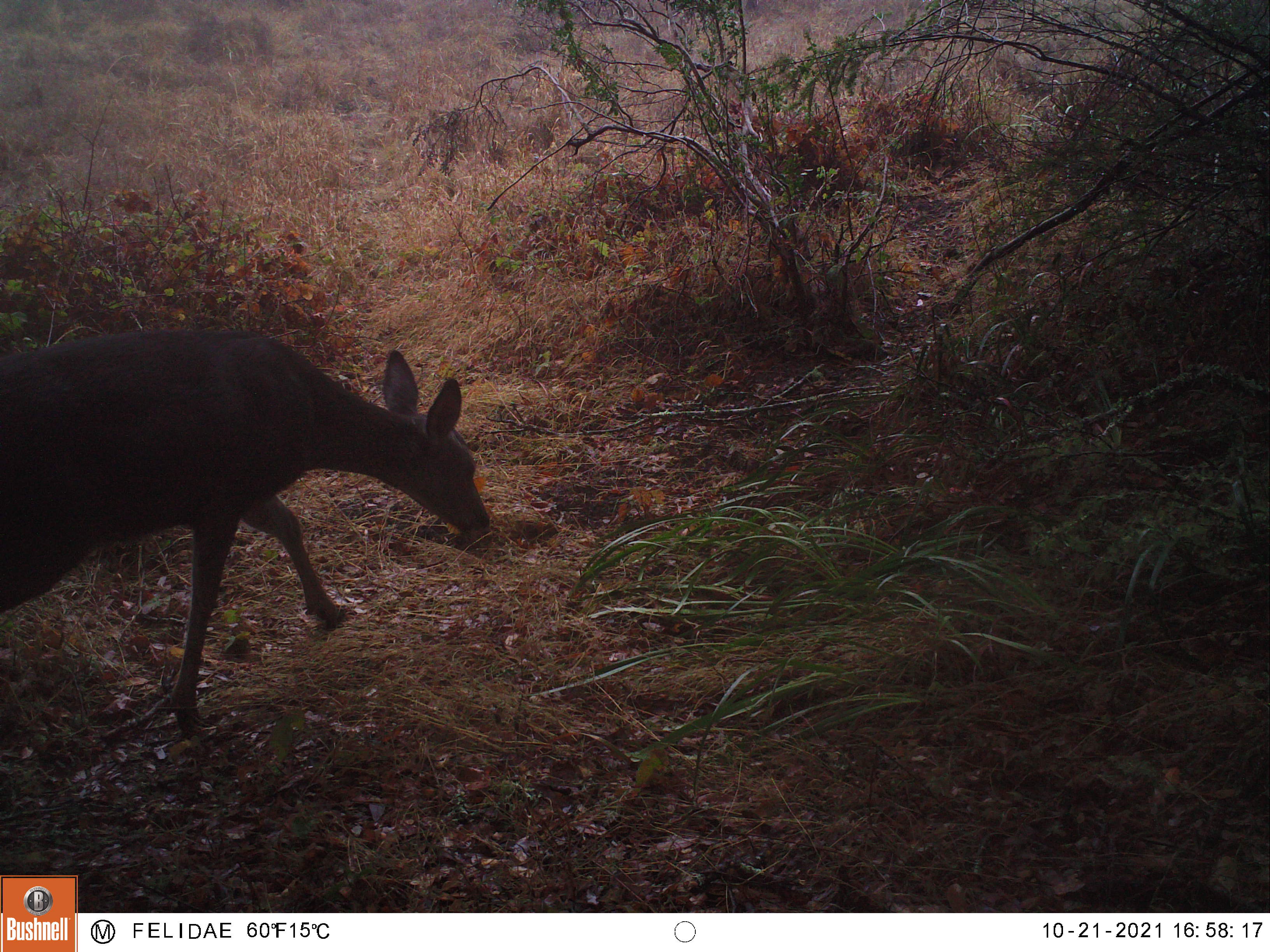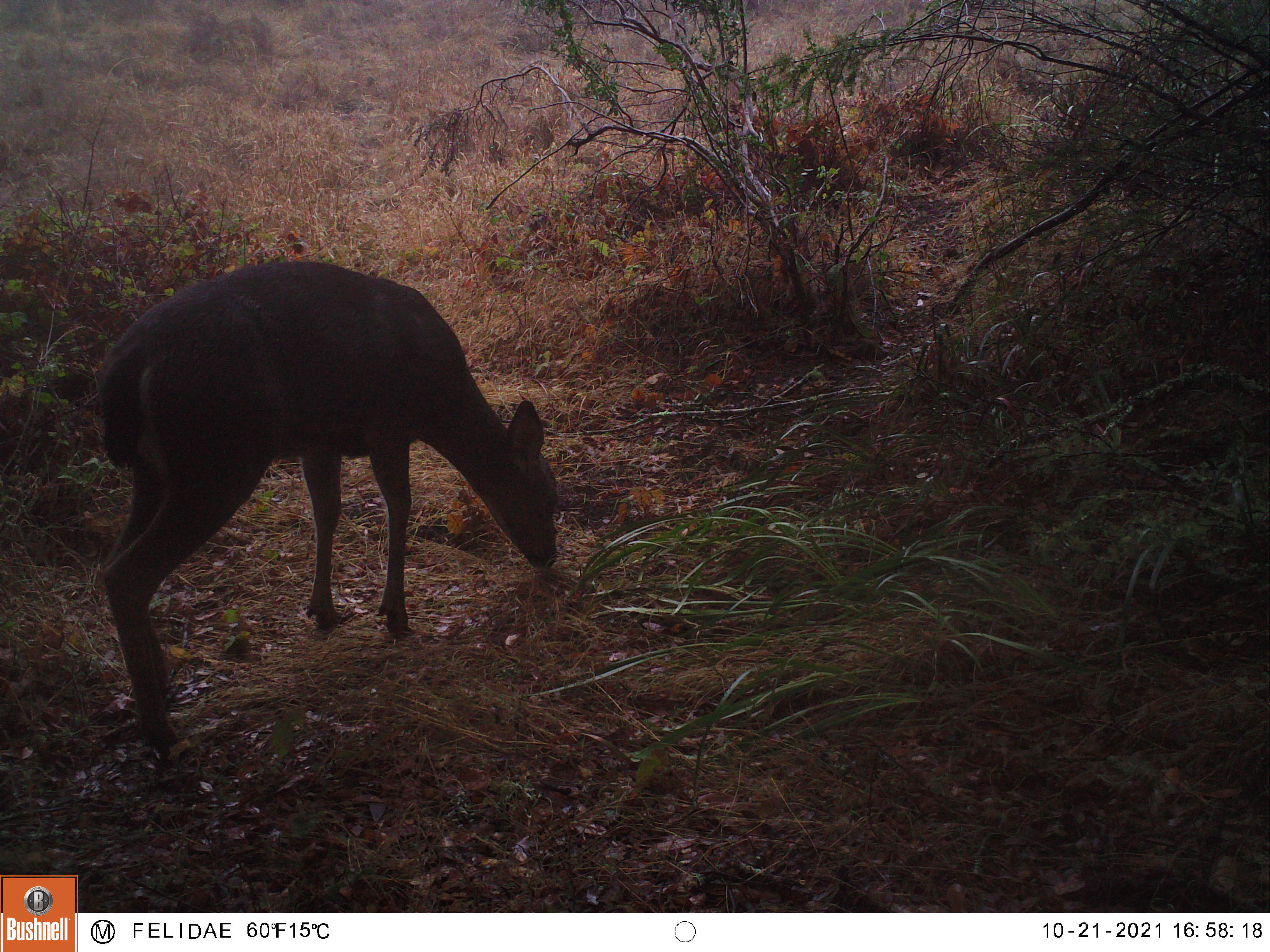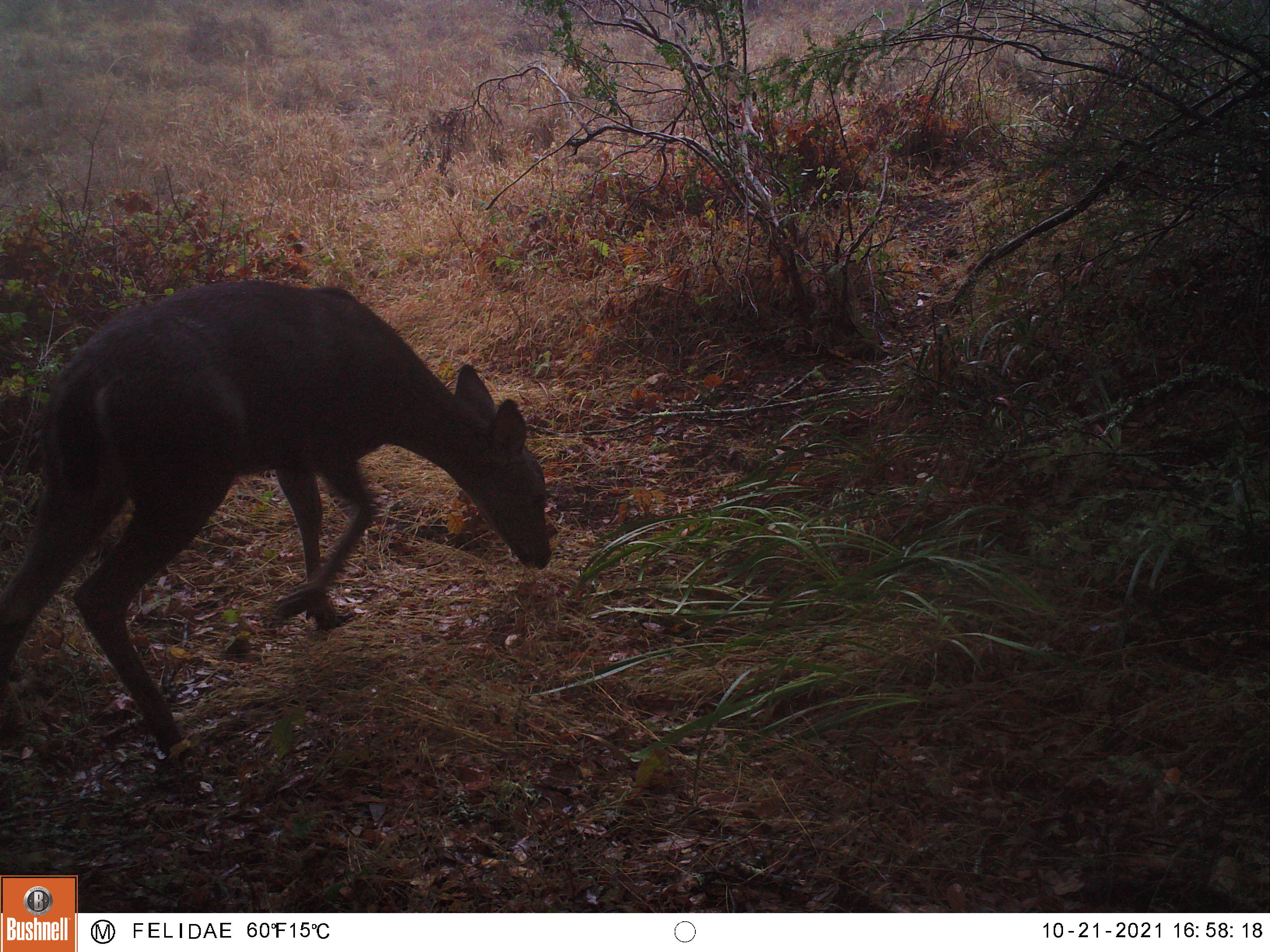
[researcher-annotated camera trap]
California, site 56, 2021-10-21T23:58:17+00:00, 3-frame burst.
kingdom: Animalia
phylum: Chordata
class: Mammalia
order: Artiodactyla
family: Cervidae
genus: Odocoileus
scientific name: Odocoileus hemionus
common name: mule deer